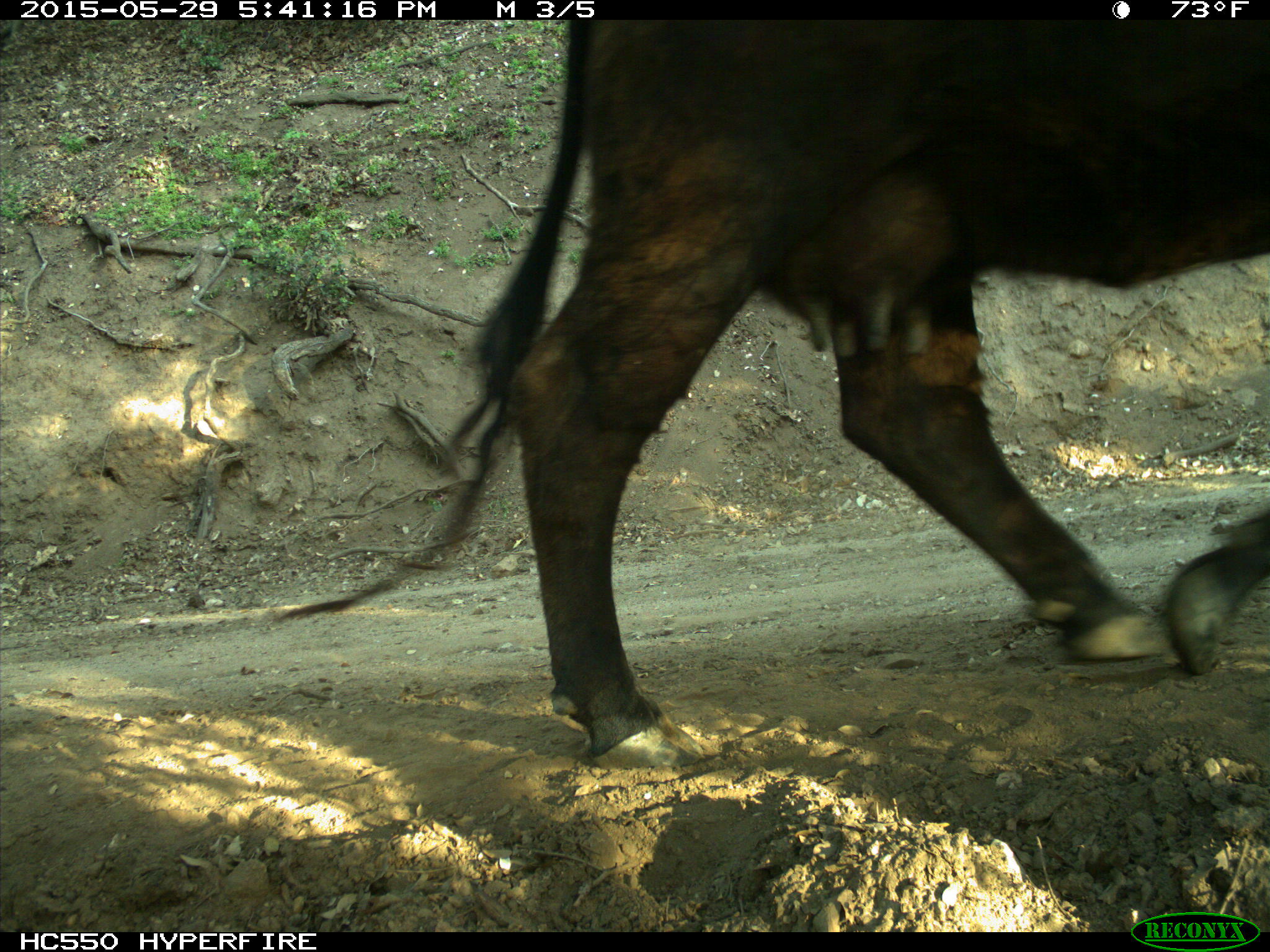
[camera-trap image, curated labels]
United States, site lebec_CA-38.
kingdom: Animalia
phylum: Chordata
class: Mammalia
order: Artiodactyla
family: Bovidae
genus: Bos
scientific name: Bos taurus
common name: domestic cow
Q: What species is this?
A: Bos taurus (domestic cow).